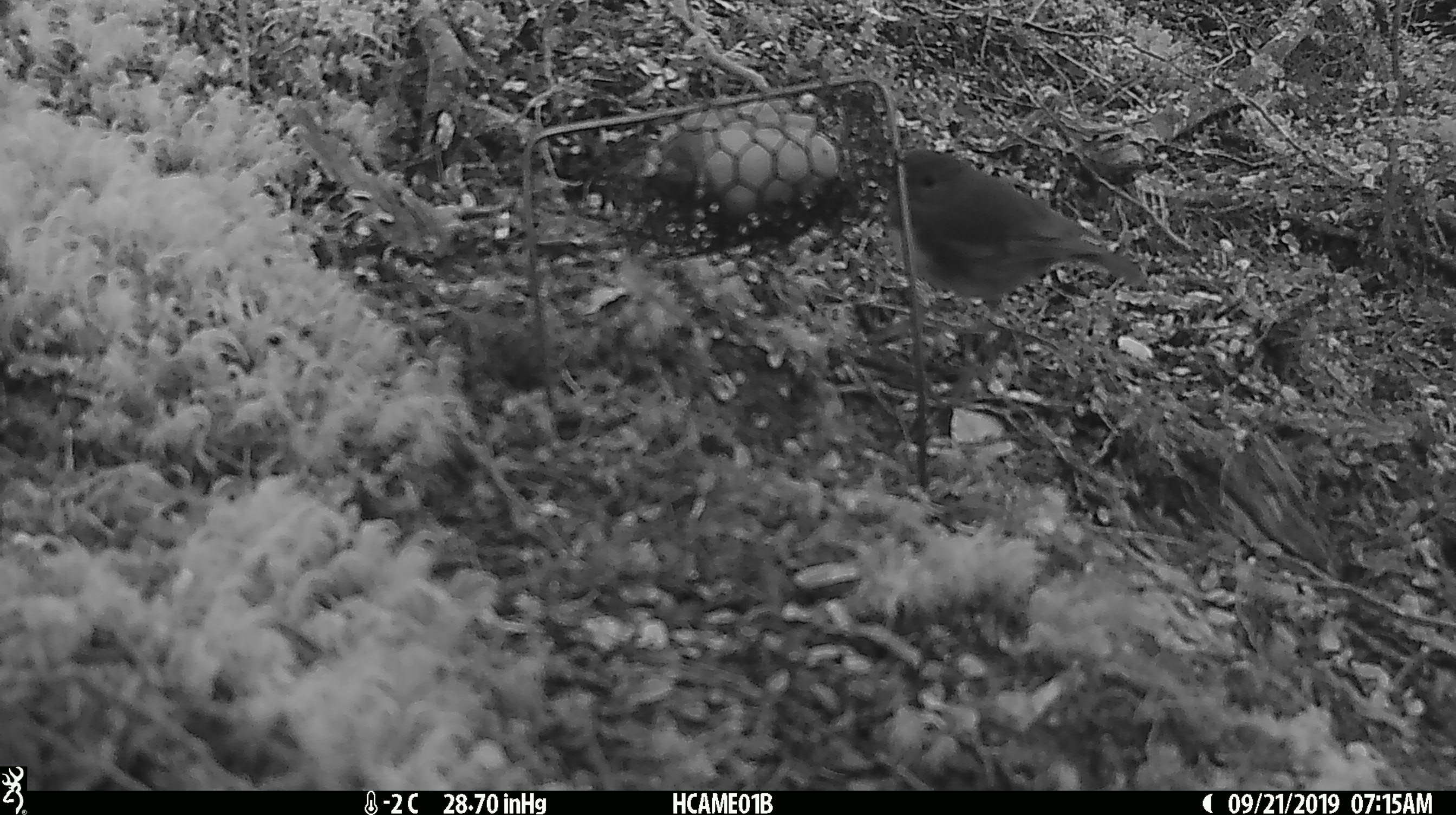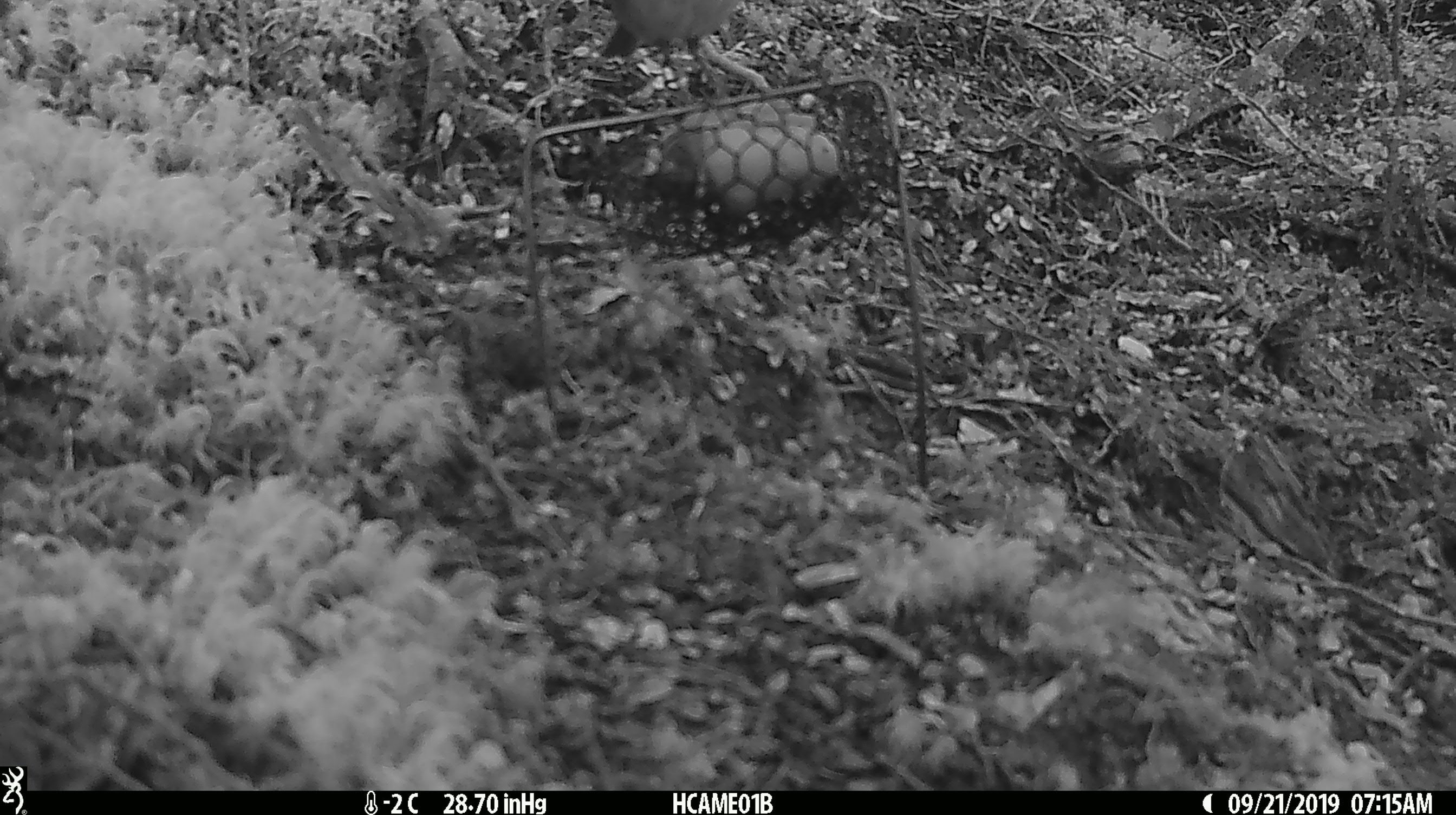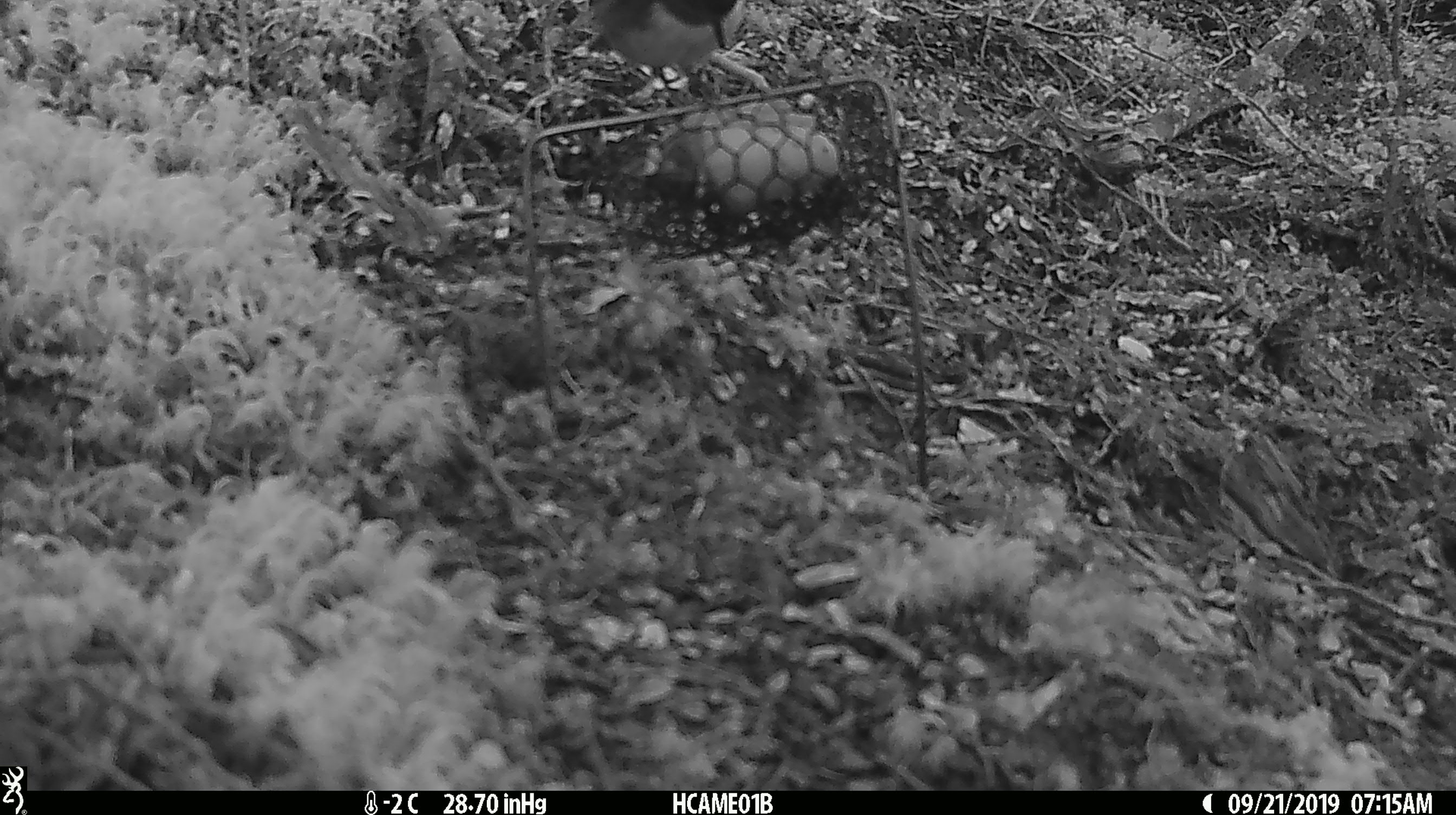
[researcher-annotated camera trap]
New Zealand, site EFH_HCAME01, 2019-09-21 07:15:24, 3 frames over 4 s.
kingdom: Animalia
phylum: Chordata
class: Aves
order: Passeriformes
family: Petroicidae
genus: Petroica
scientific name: Petroica australis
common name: new zealand robin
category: robin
Robin (new zealand robin) (Petroica australis).